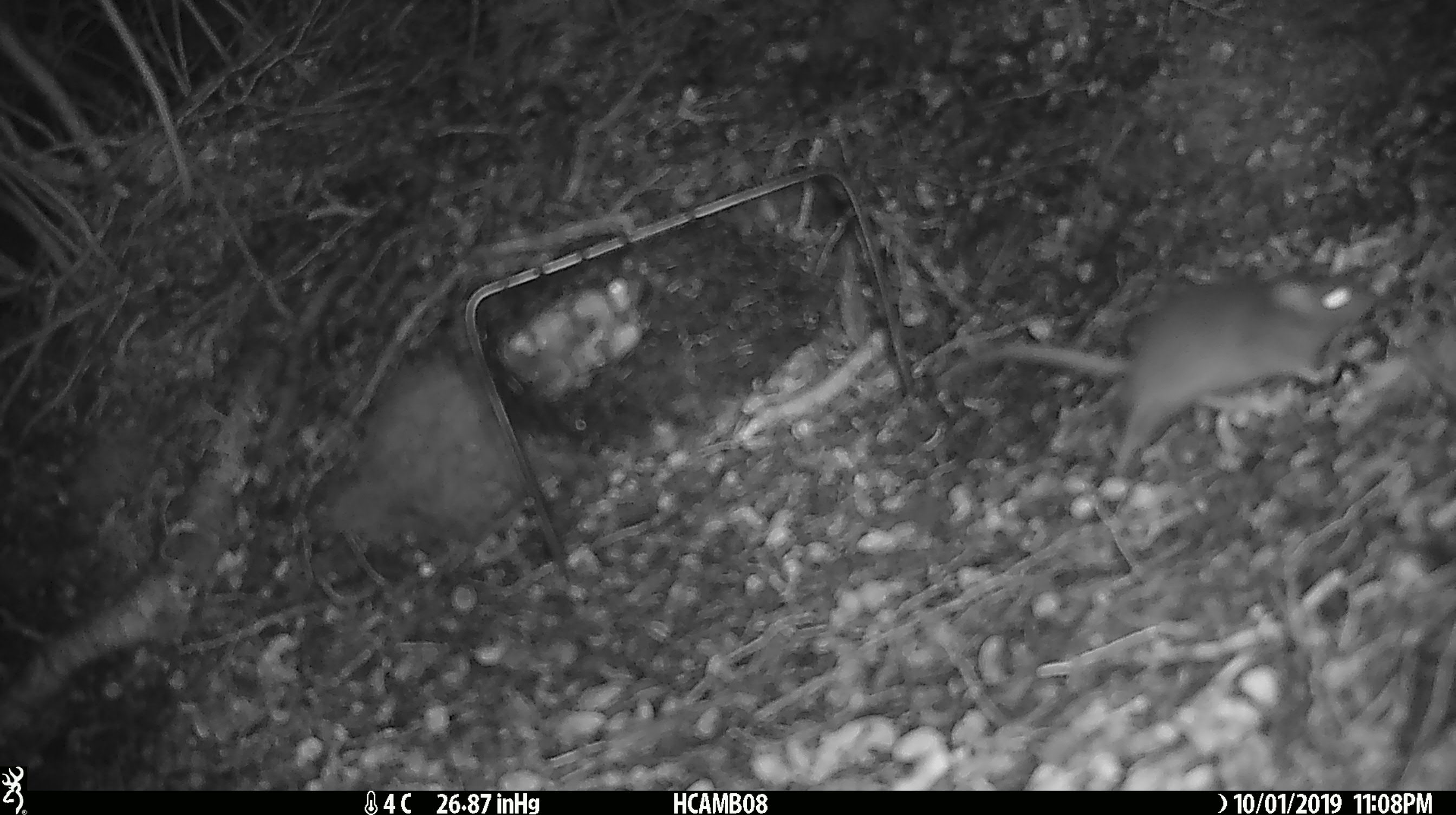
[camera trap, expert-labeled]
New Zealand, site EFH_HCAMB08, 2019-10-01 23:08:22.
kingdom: Animalia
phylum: Chordata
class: Mammalia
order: Rodentia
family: Muridae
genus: Mus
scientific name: Mus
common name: mouse